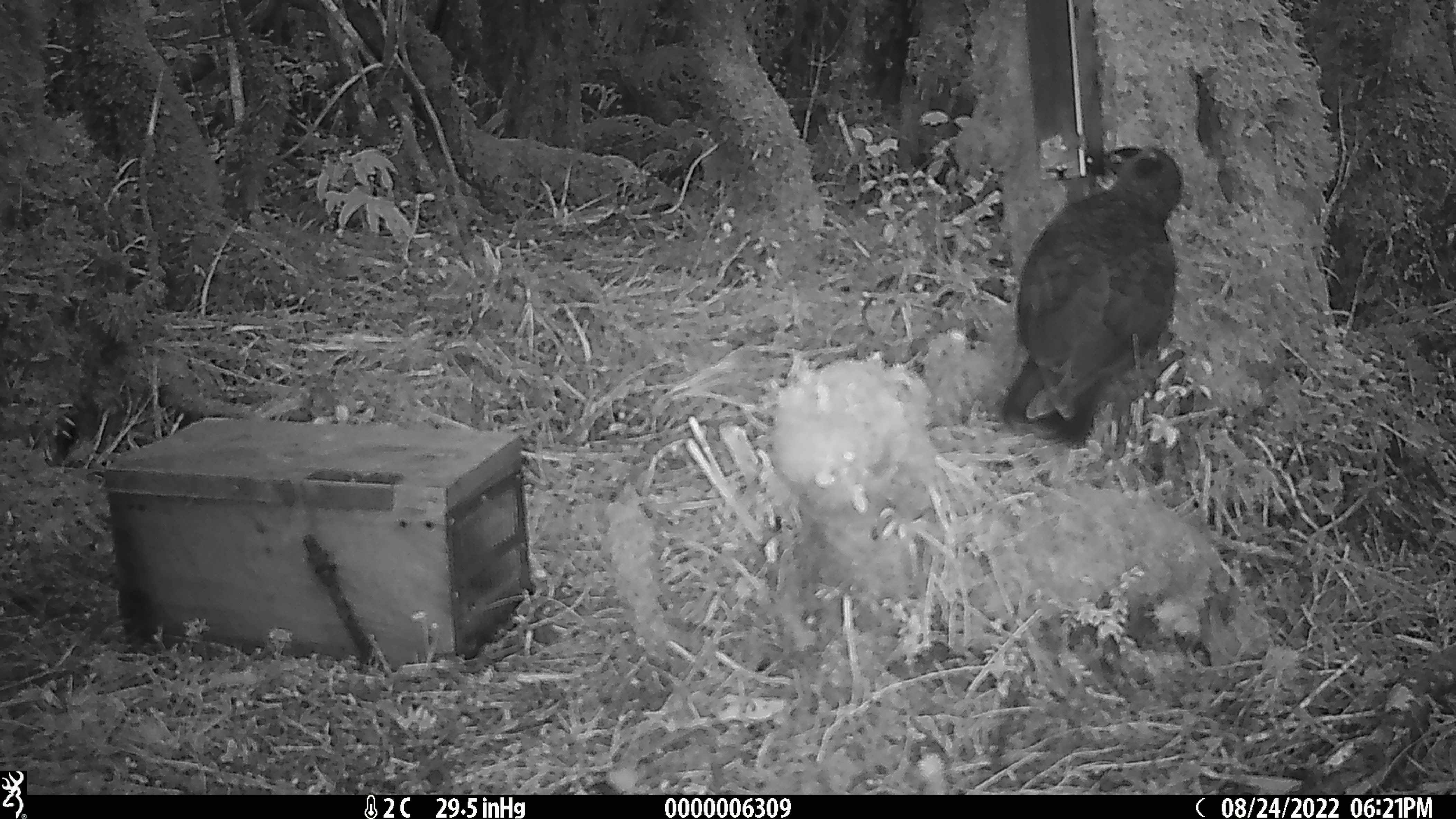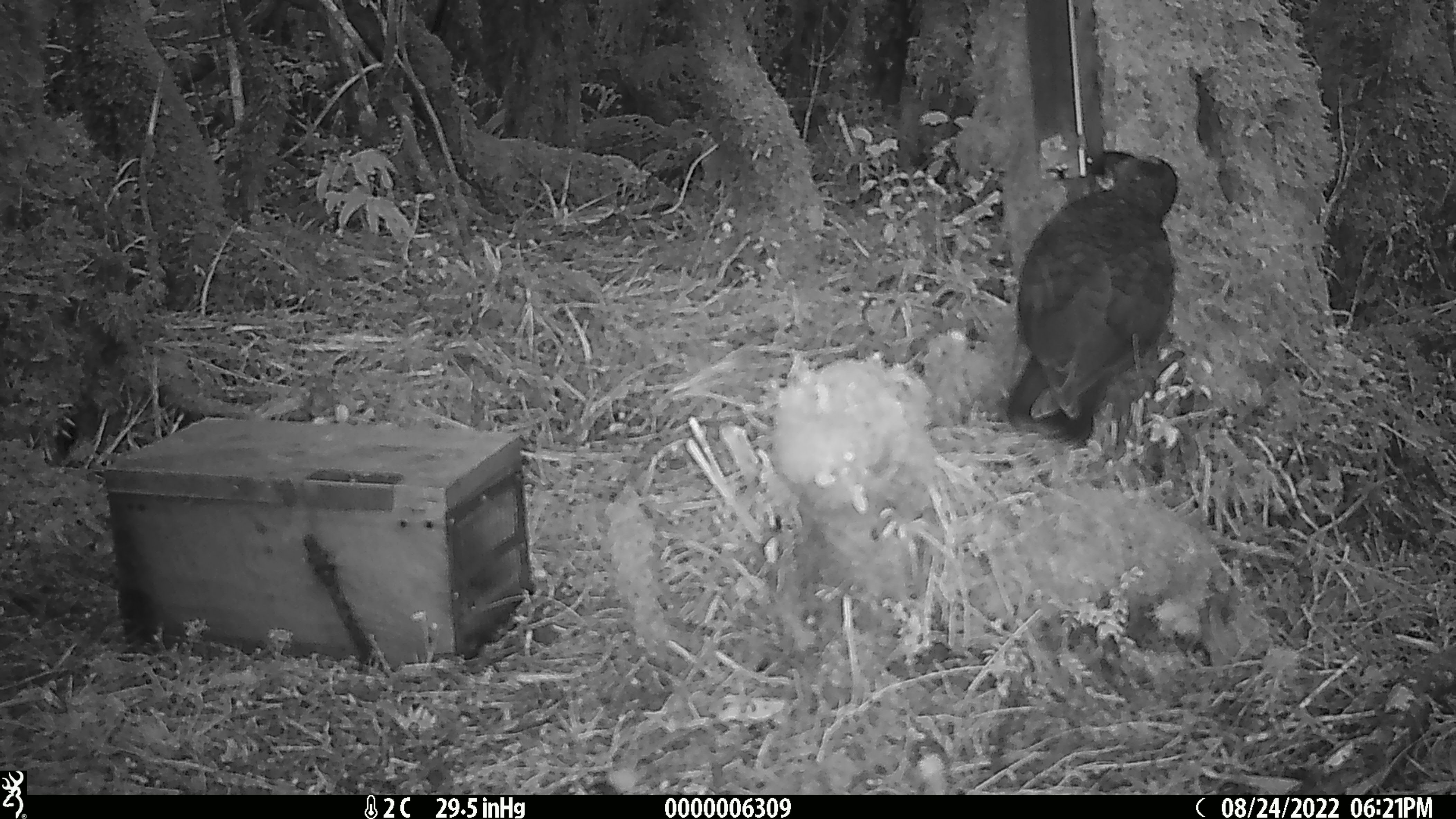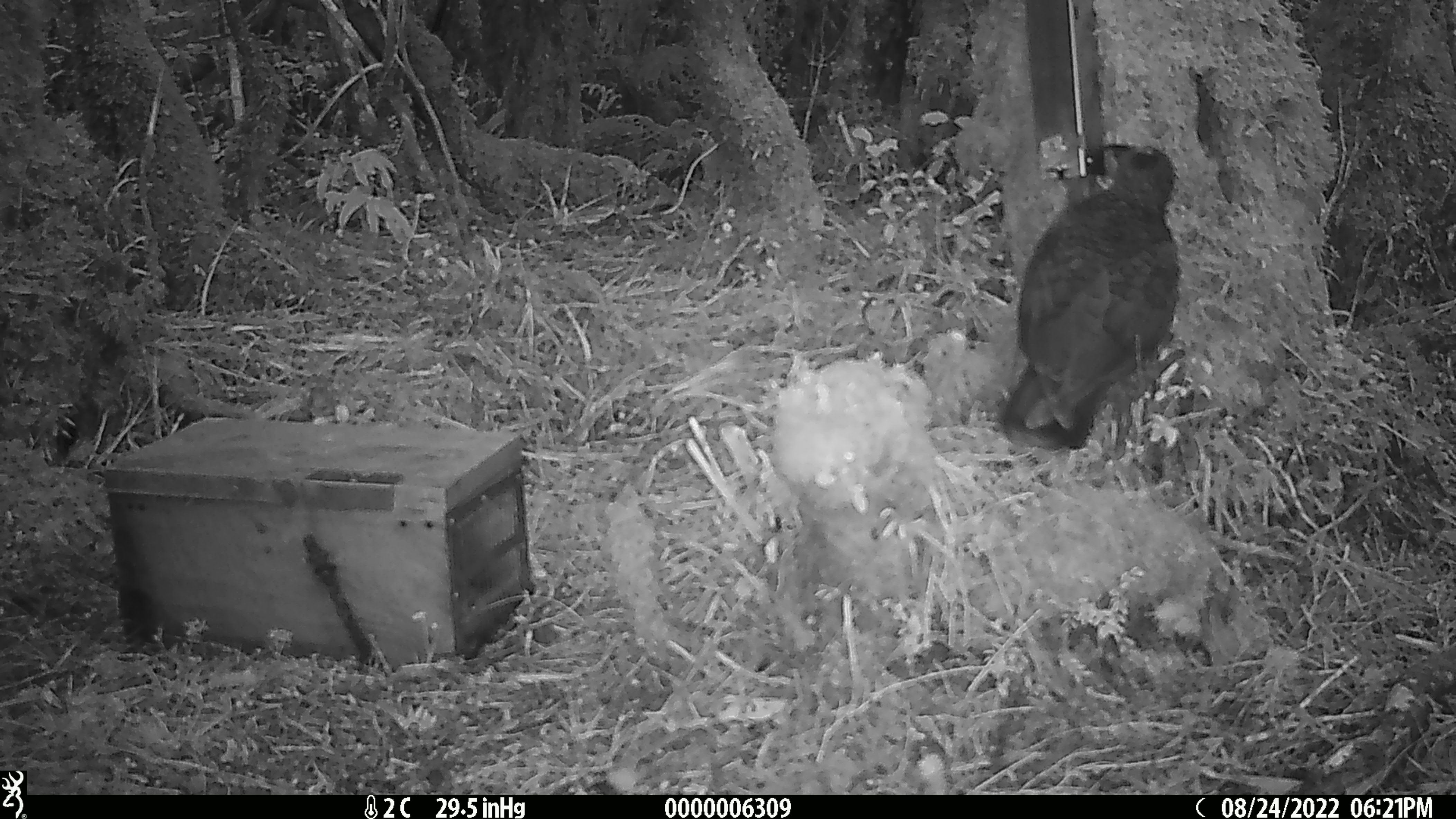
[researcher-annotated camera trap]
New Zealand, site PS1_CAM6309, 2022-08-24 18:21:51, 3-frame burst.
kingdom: Animalia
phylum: Chordata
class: Aves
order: Psittaciformes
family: Strigopidae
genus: Nestor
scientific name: Nestor notabilis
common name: kea